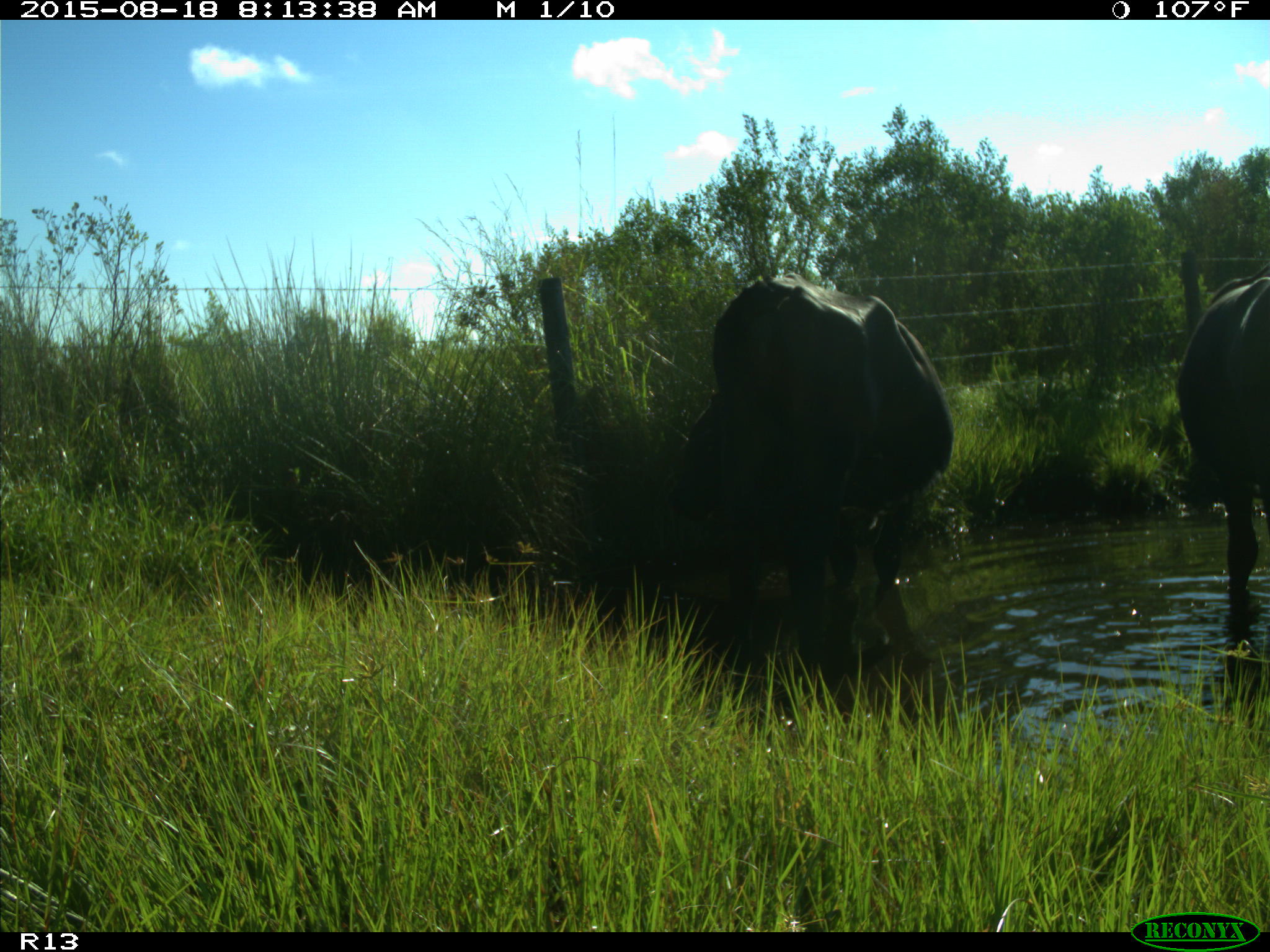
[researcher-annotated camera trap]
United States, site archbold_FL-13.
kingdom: Animalia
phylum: Chordata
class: Mammalia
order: Artiodactyla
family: Bovidae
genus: Bos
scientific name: Bos taurus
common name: domestic cow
Bos taurus (domestic cow).